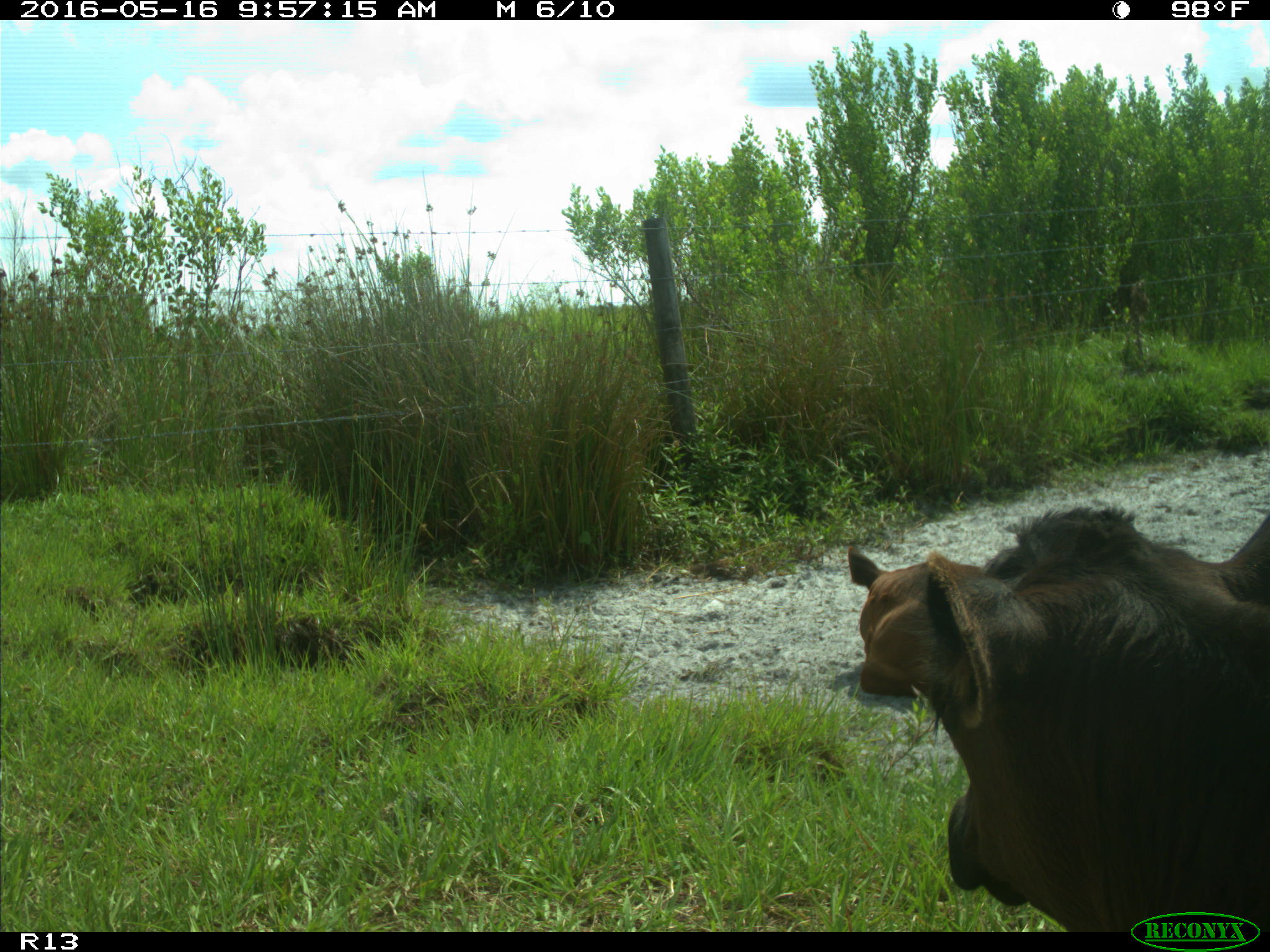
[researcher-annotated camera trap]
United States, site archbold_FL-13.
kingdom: Animalia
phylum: Chordata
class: Mammalia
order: Artiodactyla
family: Bovidae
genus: Bos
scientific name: Bos taurus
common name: domestic cow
Bos taurus (domestic cow).